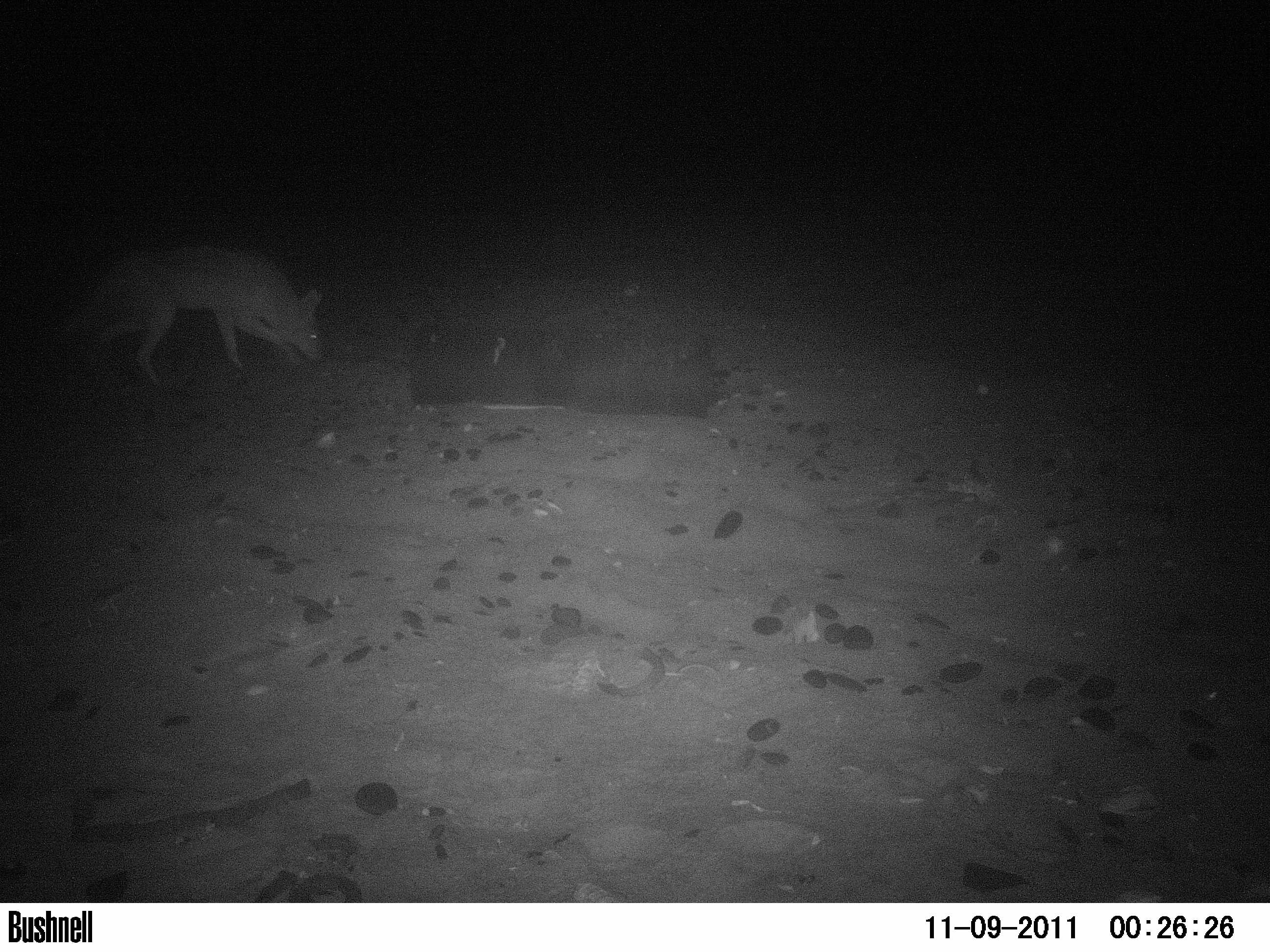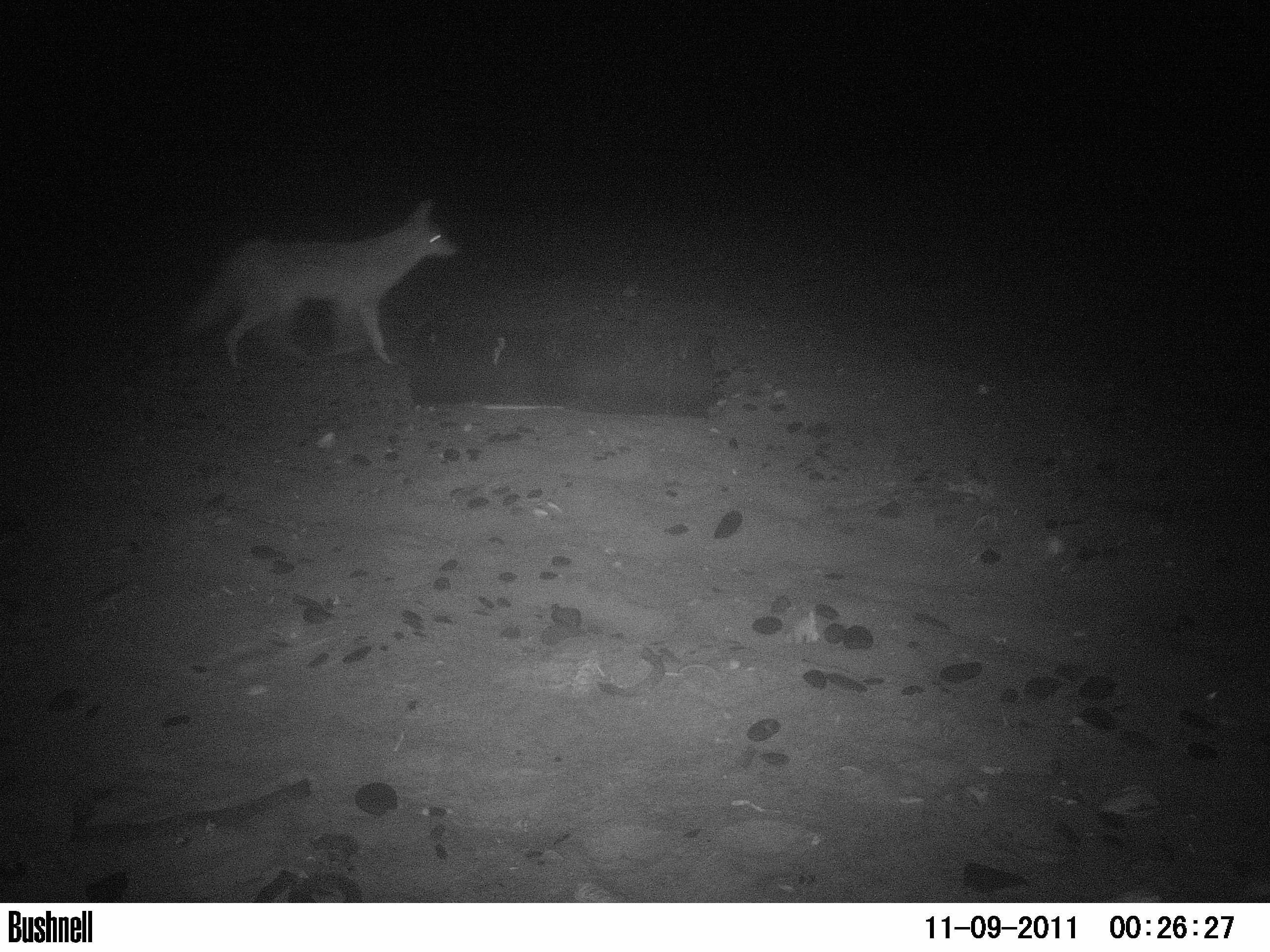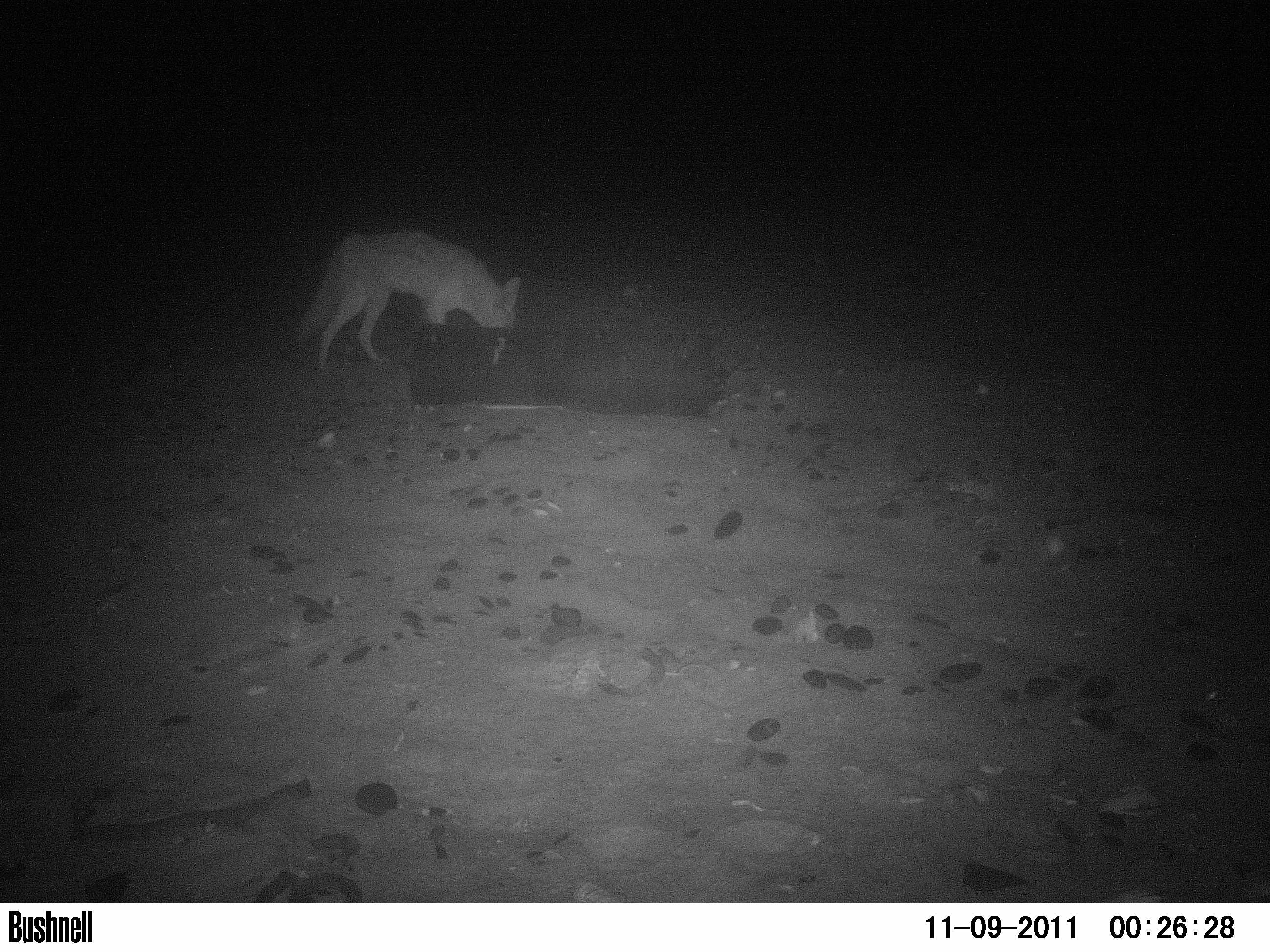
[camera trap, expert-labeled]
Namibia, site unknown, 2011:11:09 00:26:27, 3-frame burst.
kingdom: Animalia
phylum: Chordata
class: Mammalia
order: Carnivora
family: Canidae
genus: Lupulella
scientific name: Lupulella mesomelas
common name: black-backed jackal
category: canis mesomelas